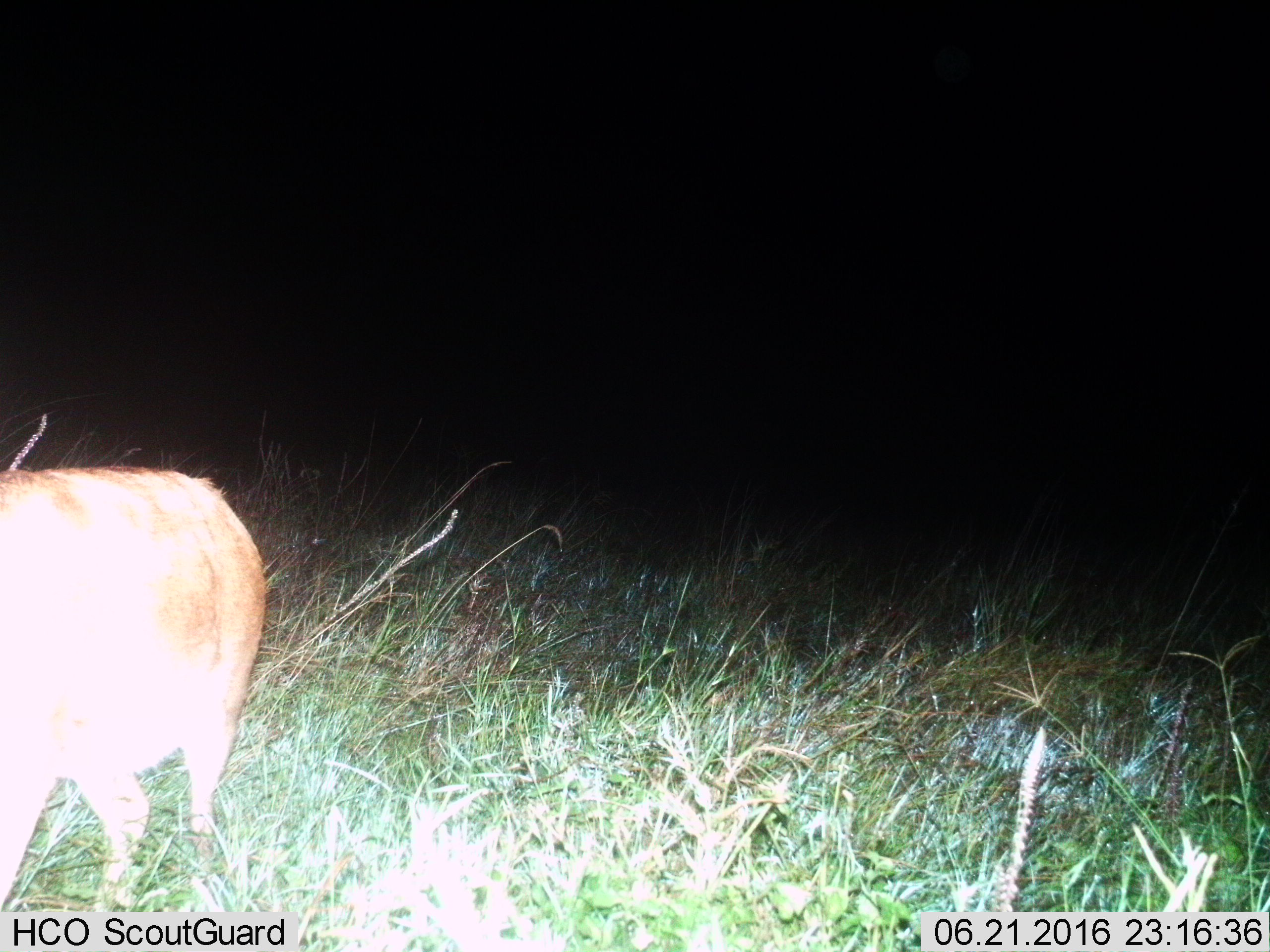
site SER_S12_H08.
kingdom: Animalia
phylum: Chordata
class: Mammalia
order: Artiodactyla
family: Bovidae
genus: Redunca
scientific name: Redunca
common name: reedbuck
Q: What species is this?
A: Reedbuck (Redunca).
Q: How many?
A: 1.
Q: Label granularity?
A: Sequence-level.